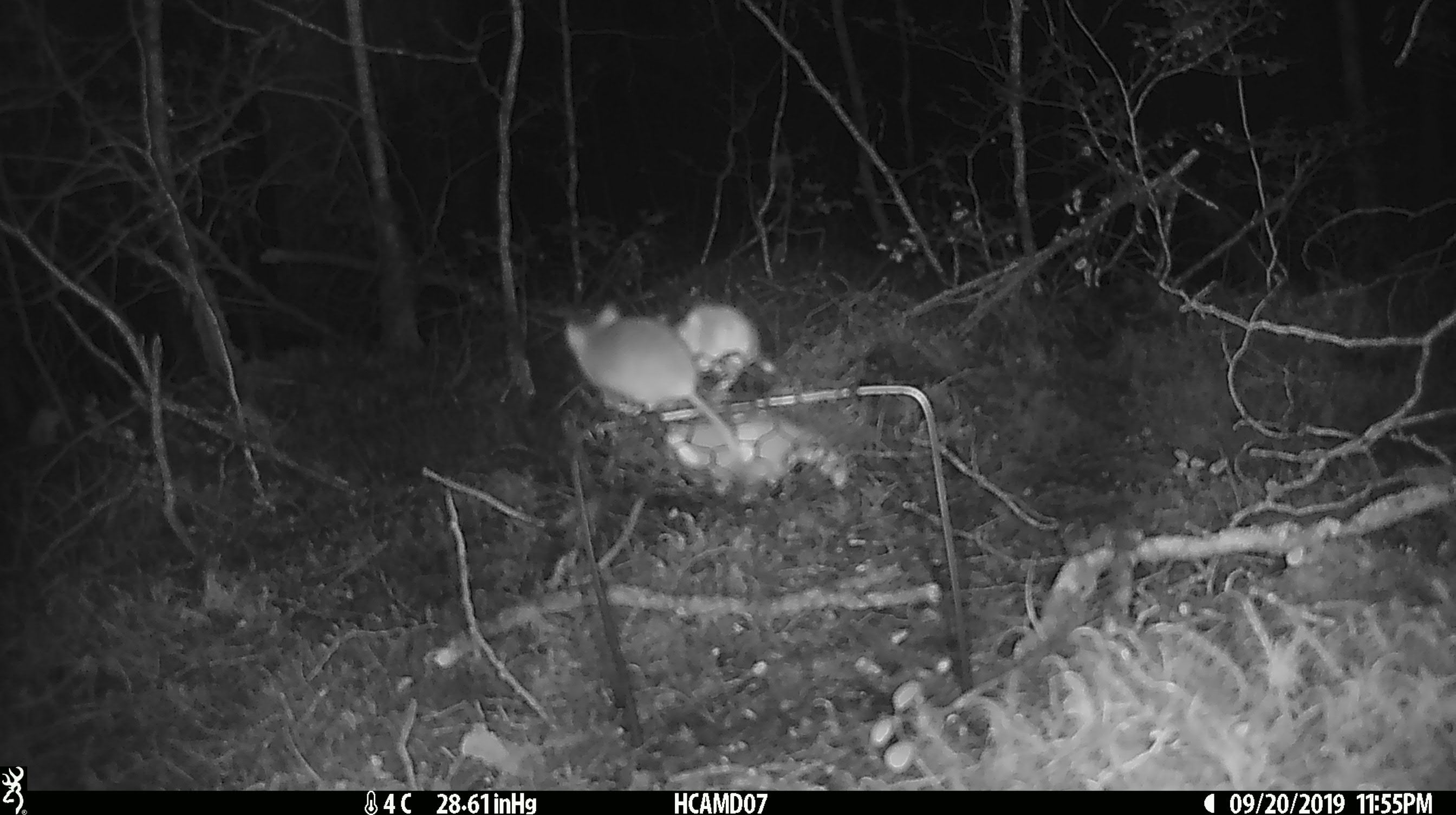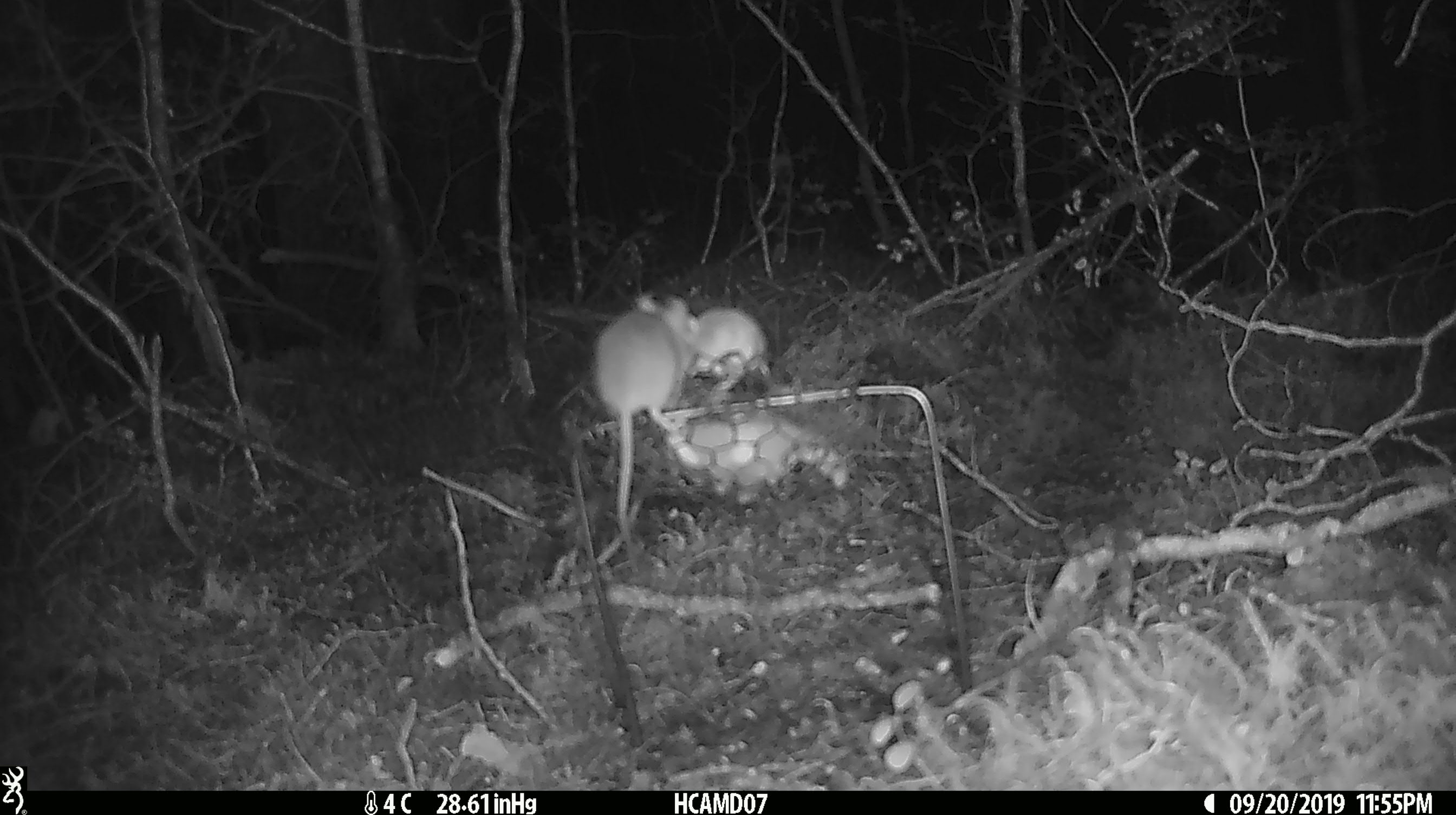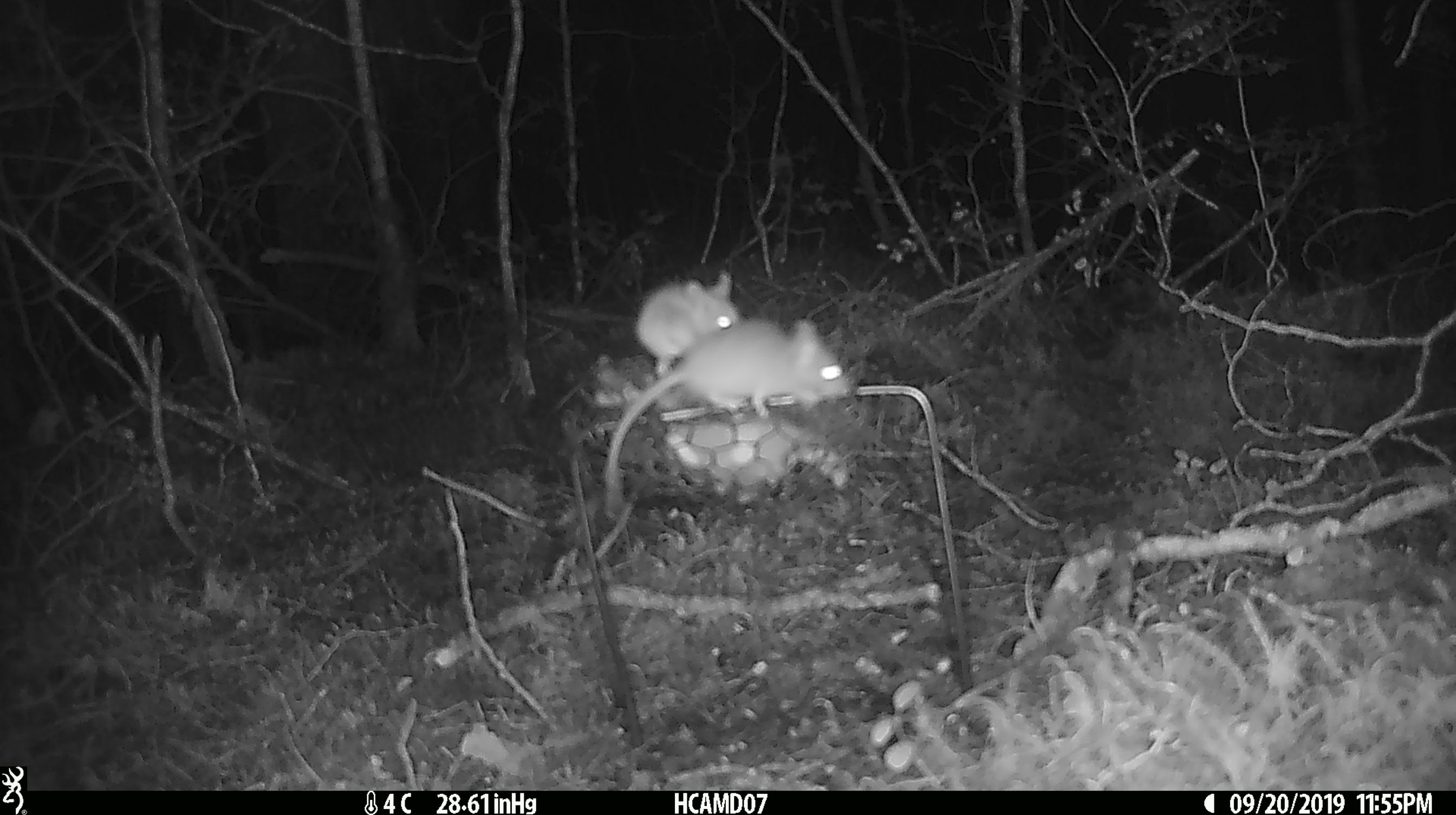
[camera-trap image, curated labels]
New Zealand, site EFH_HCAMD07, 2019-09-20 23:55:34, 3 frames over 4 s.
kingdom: Animalia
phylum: Chordata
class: Mammalia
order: Rodentia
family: Muridae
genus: Mus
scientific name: Mus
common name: mouse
Mouse (Mus).